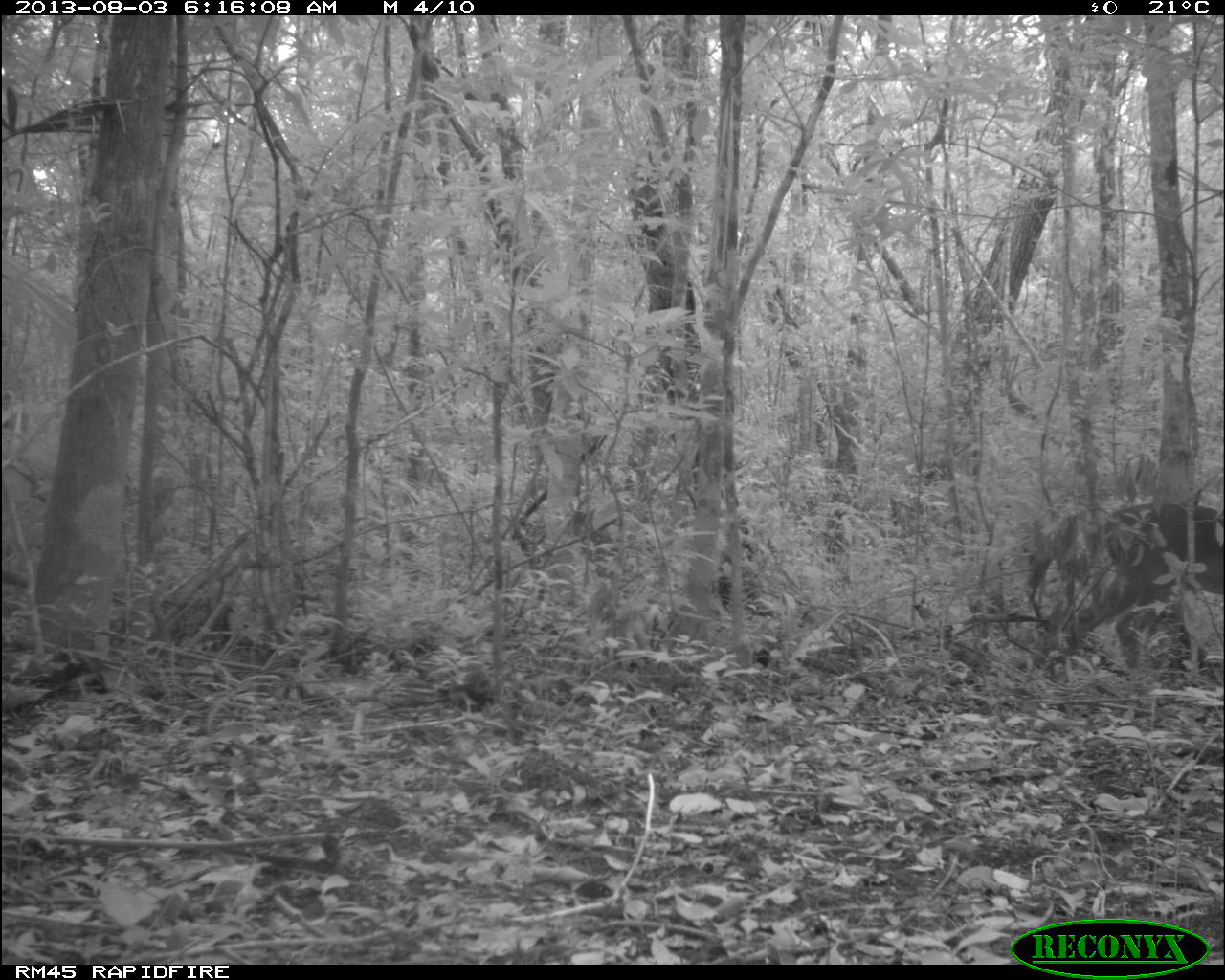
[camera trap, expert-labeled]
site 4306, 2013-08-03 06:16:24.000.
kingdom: Animalia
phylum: Chordata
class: Mammalia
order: Artiodactyla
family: Cervidae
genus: Odocoileus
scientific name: Odocoileus virginianus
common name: white-tailed deer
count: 1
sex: male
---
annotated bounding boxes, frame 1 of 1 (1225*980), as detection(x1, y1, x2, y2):
odocoileus virginianus: detection(1069, 500, 1225, 670)